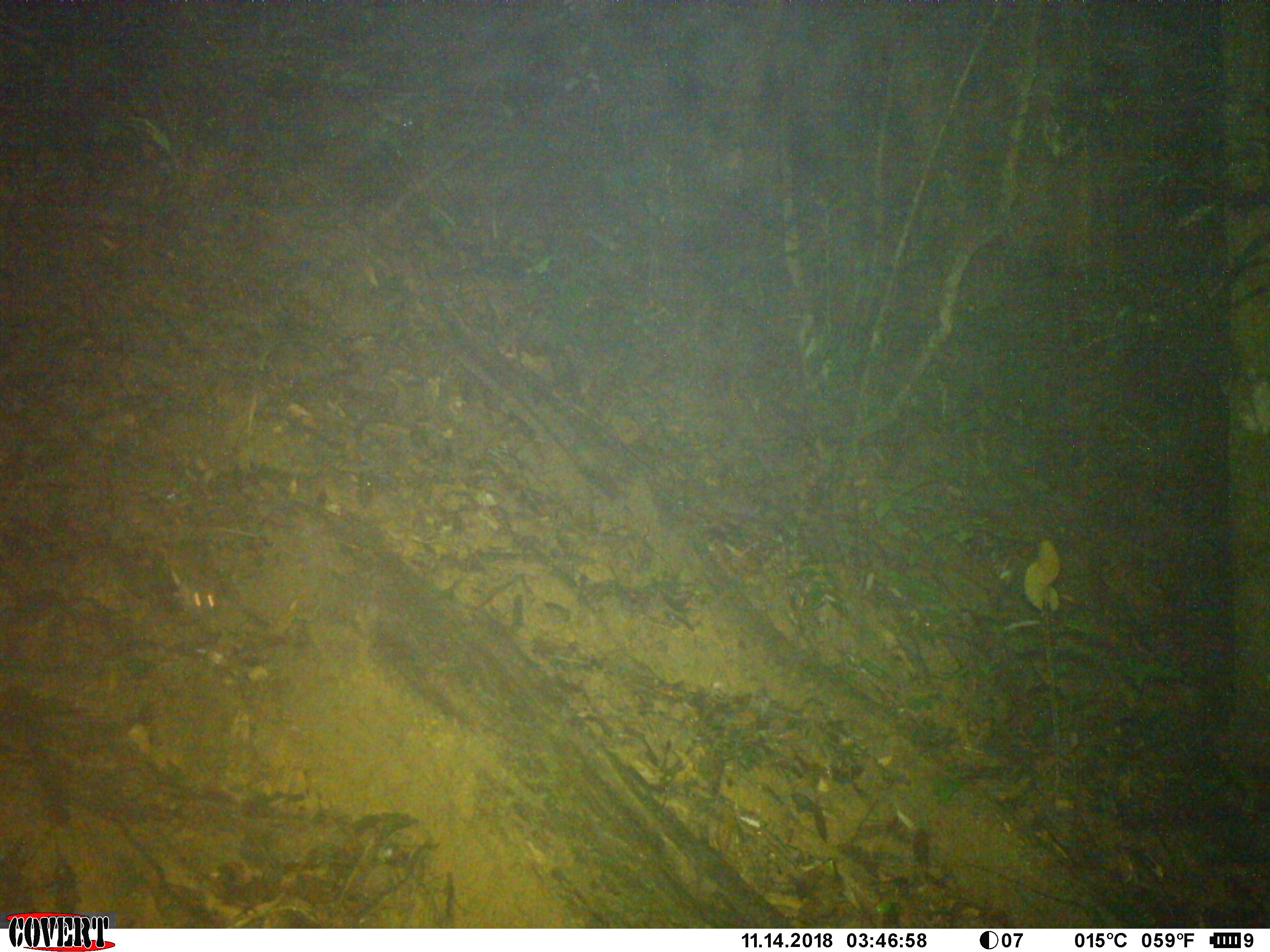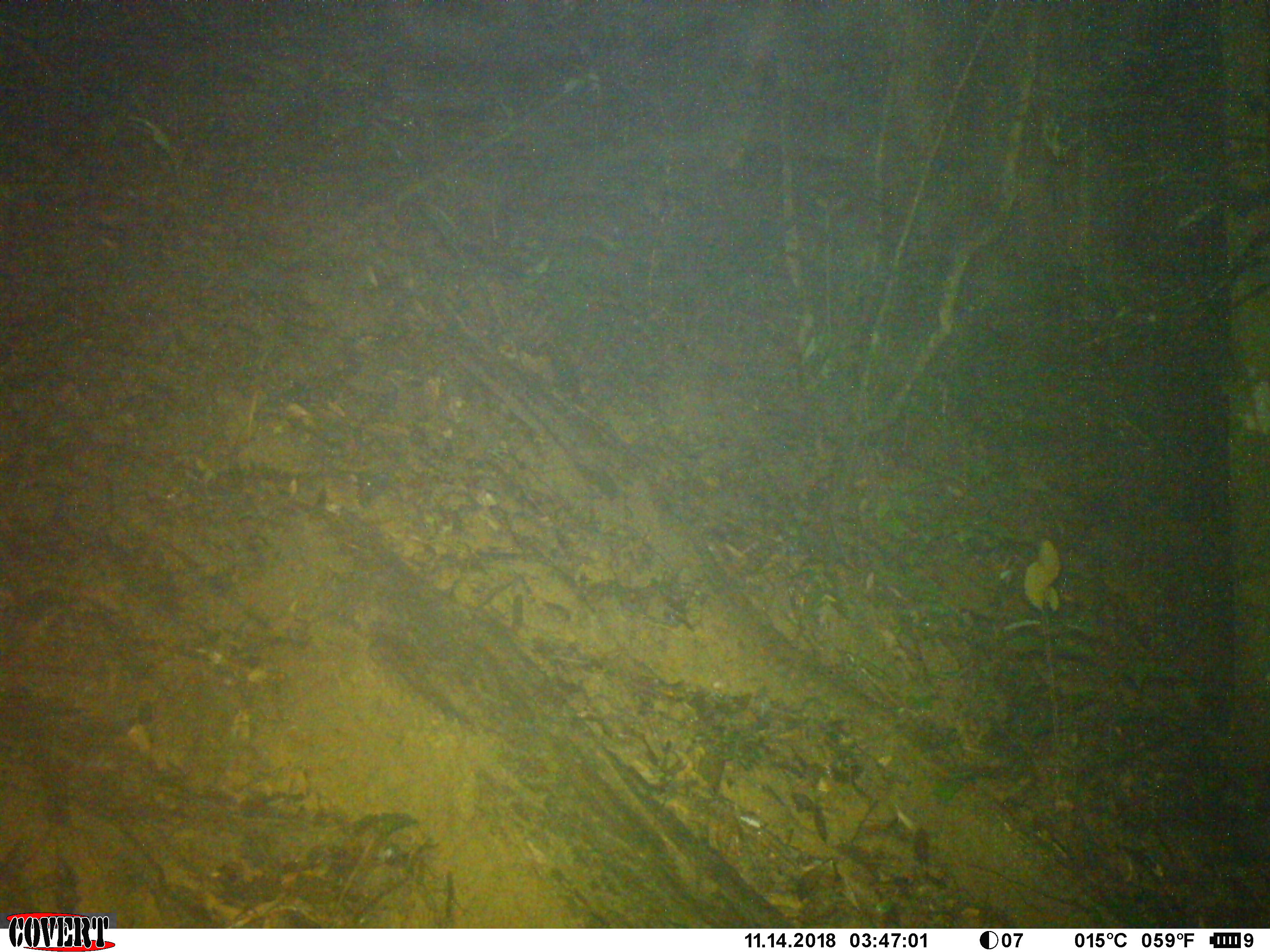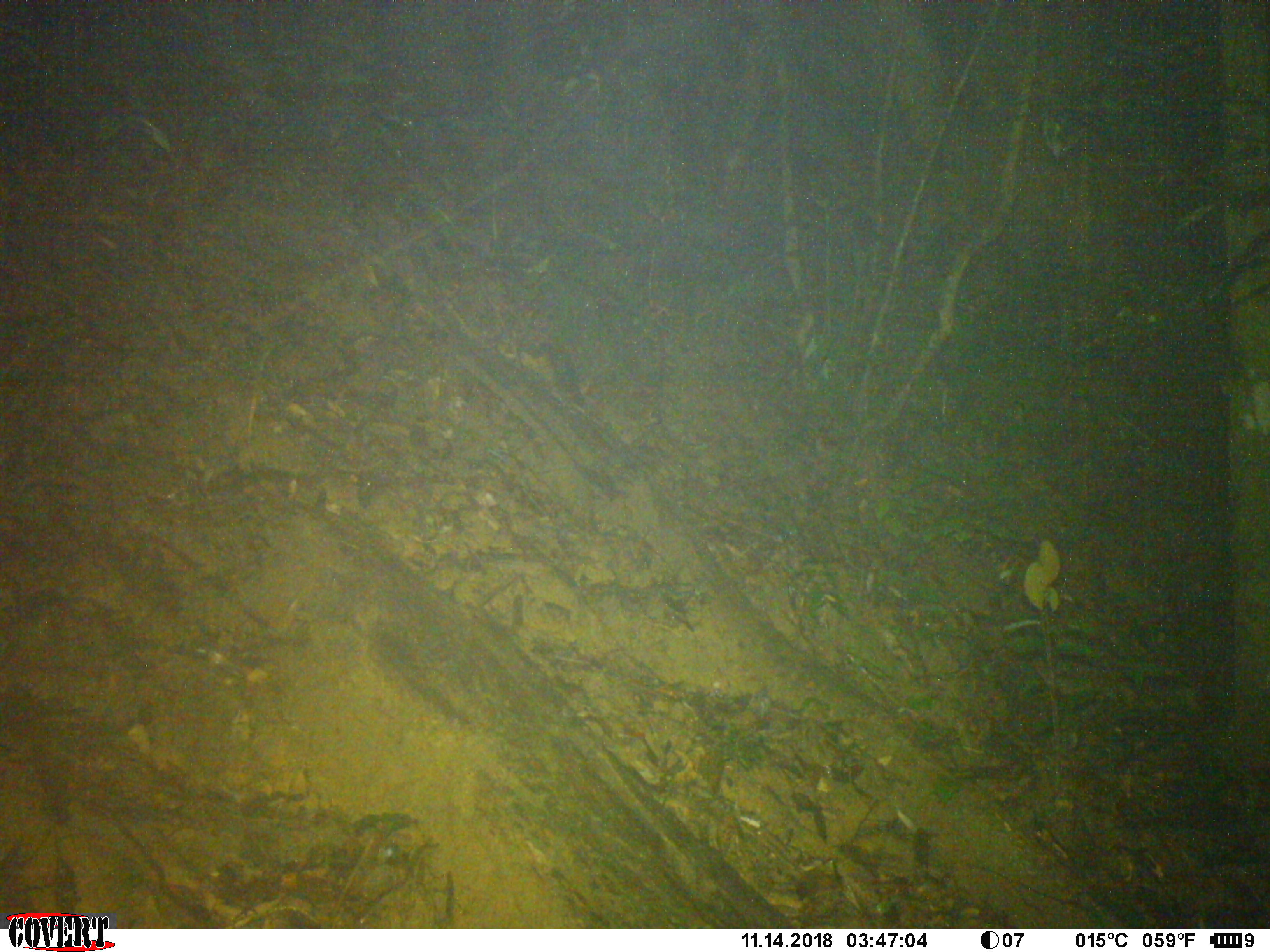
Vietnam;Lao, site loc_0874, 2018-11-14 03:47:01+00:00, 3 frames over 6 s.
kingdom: Animalia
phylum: Chordata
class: Mammalia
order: Rodentia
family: Muridae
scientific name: Muridae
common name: old-world mice and rats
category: unidentified murid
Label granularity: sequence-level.